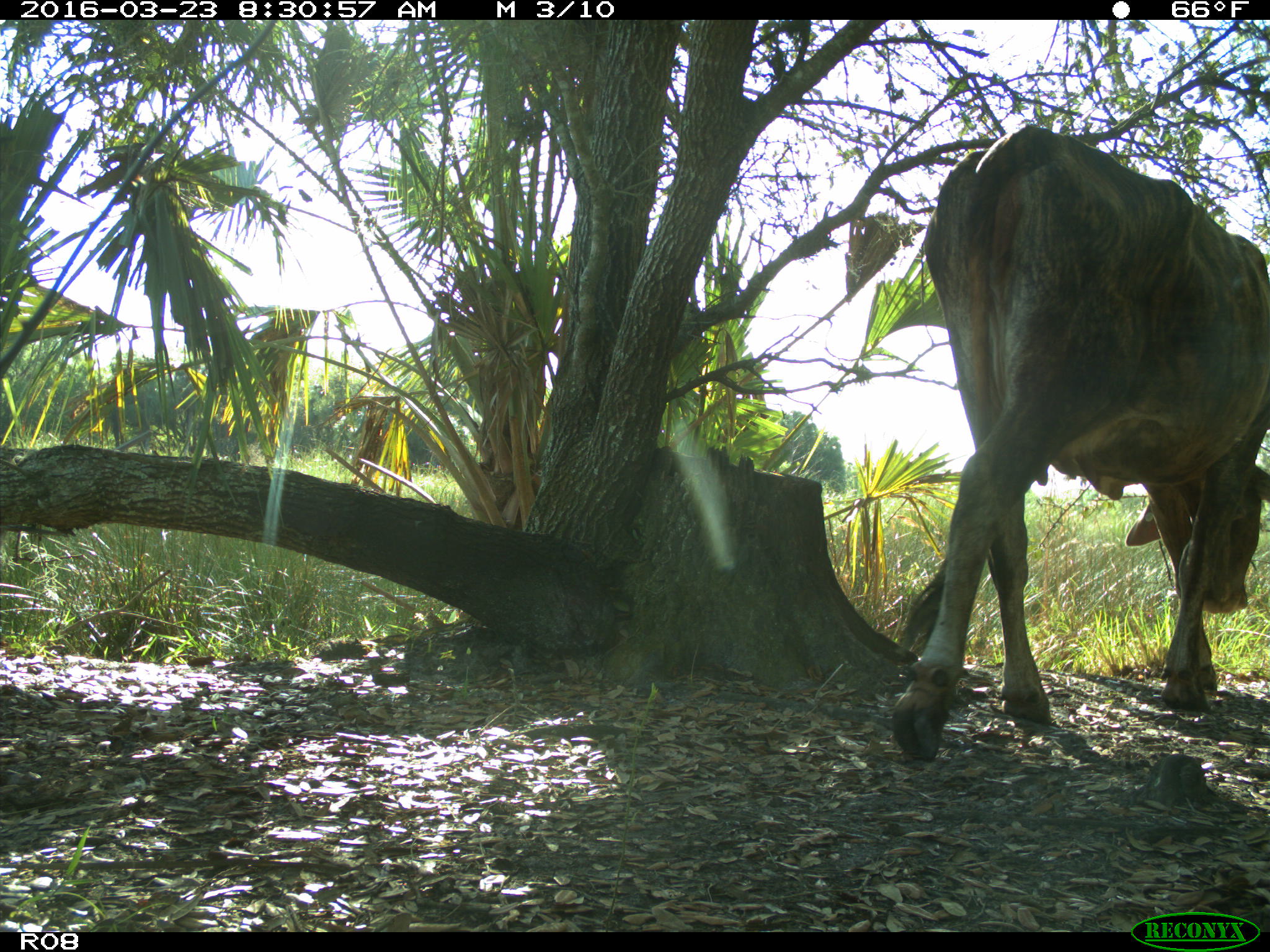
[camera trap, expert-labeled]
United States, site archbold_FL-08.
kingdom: Animalia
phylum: Chordata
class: Mammalia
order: Artiodactyla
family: Bovidae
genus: Bos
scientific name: Bos taurus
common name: domestic cow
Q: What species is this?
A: Bos taurus (domestic cow).